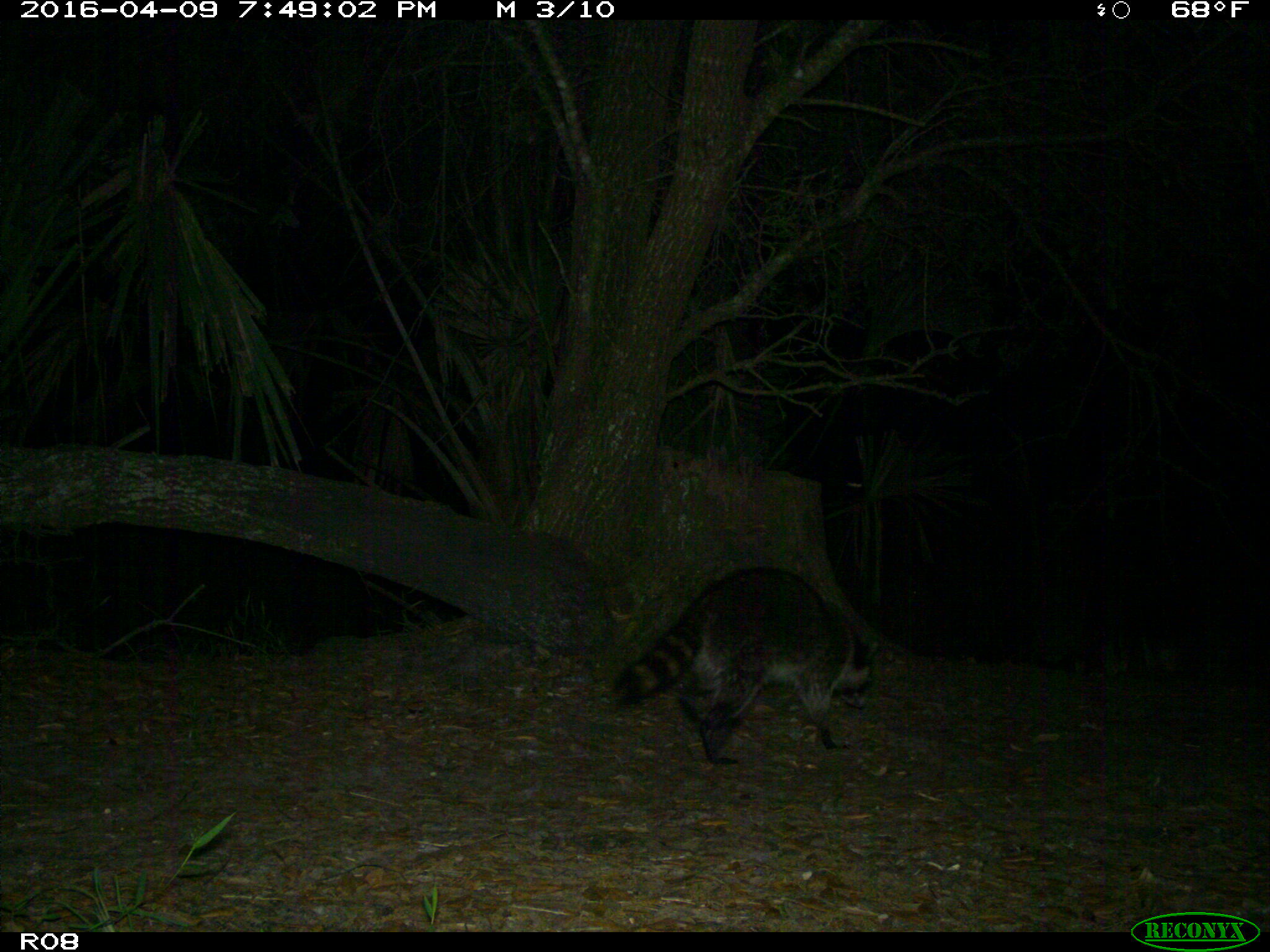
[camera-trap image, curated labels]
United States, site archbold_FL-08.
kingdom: Animalia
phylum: Chordata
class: Mammalia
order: Carnivora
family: Procyonidae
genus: Procyon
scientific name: Procyon lotor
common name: common raccoon